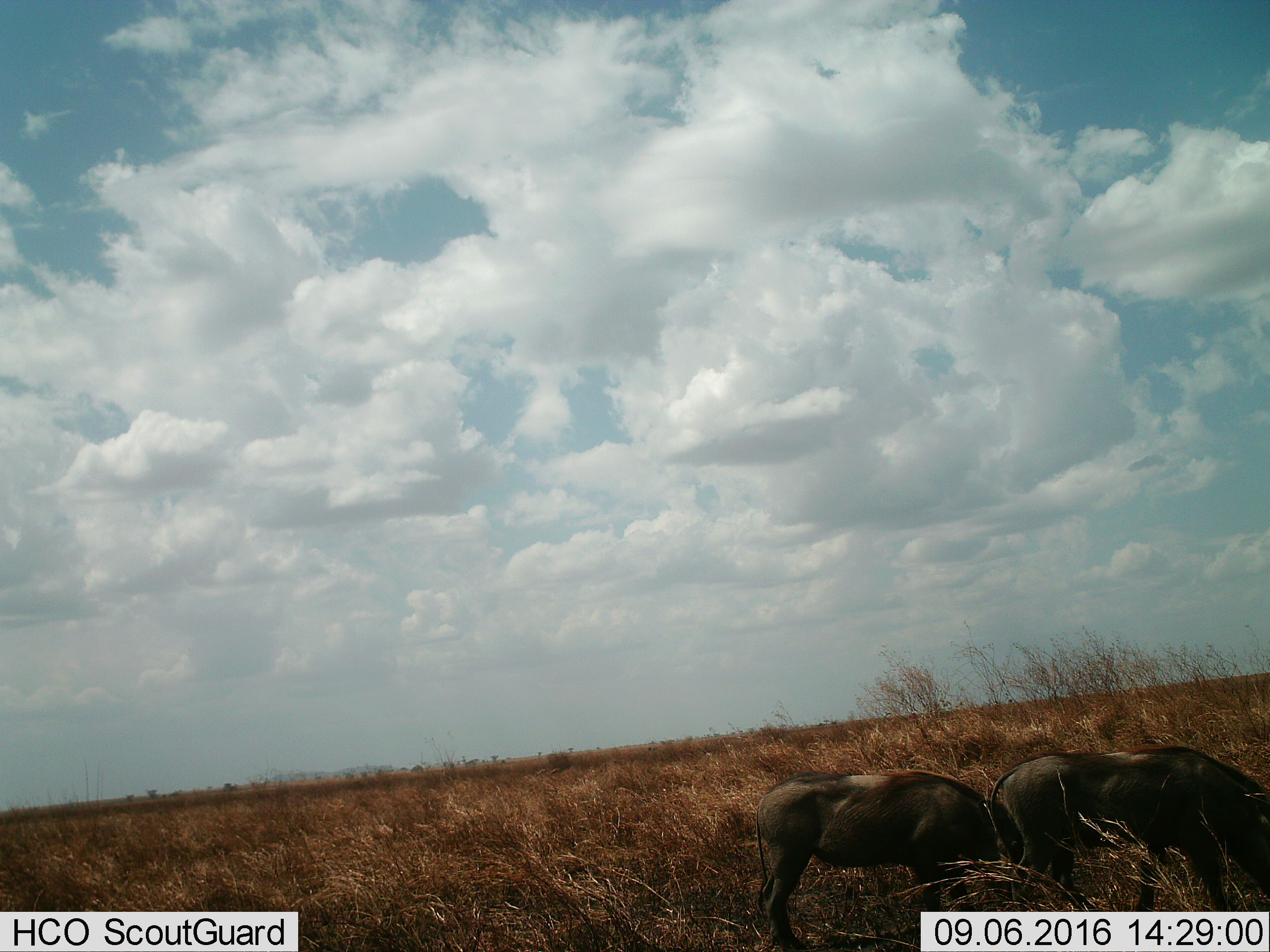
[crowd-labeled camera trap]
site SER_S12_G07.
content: unidentified animal